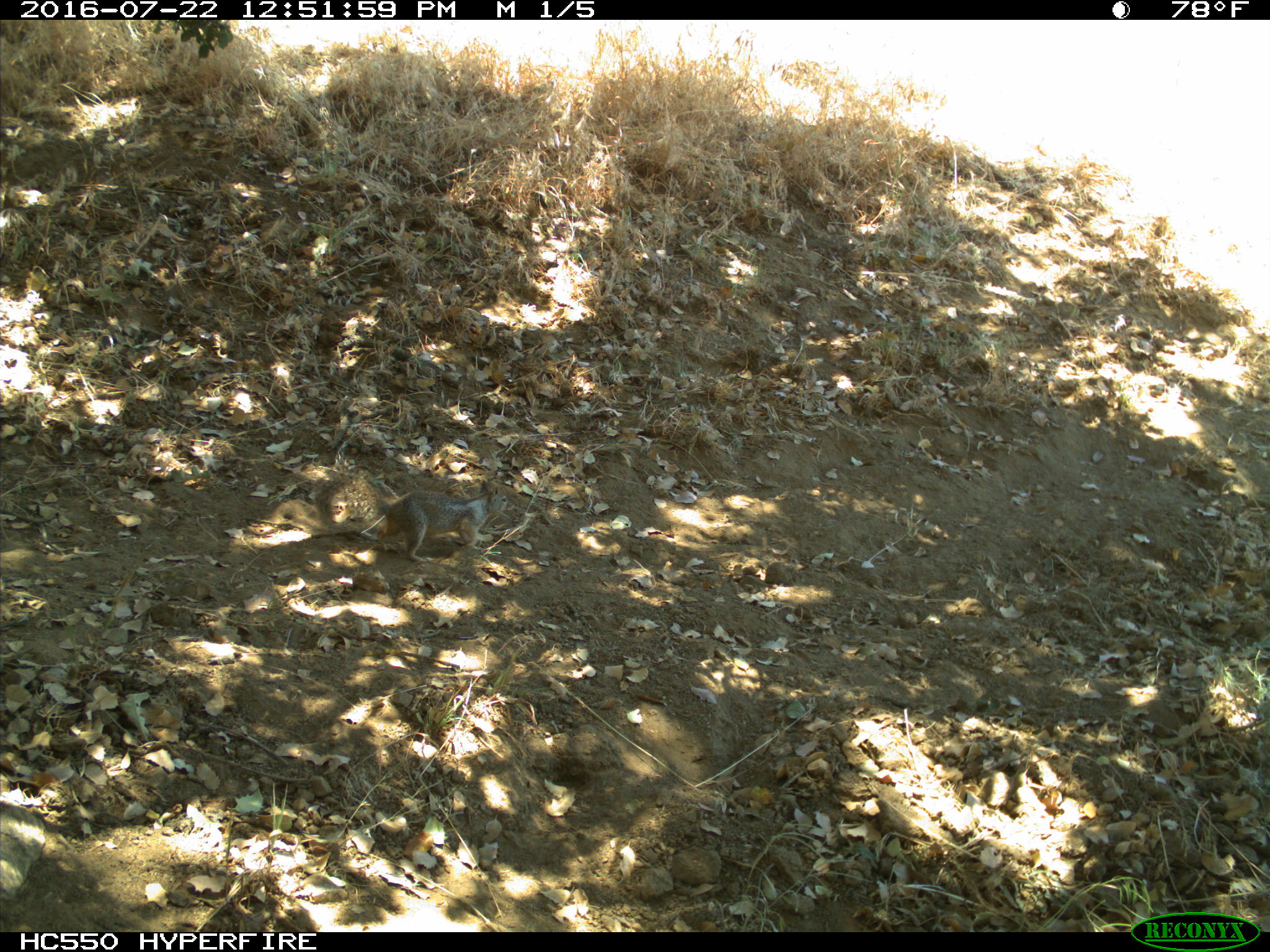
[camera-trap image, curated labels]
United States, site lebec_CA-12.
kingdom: Animalia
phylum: Chordata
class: Mammalia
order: Rodentia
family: Sciuridae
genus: Otospermophilus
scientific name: Otospermophilus beecheyi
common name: california ground squirrel